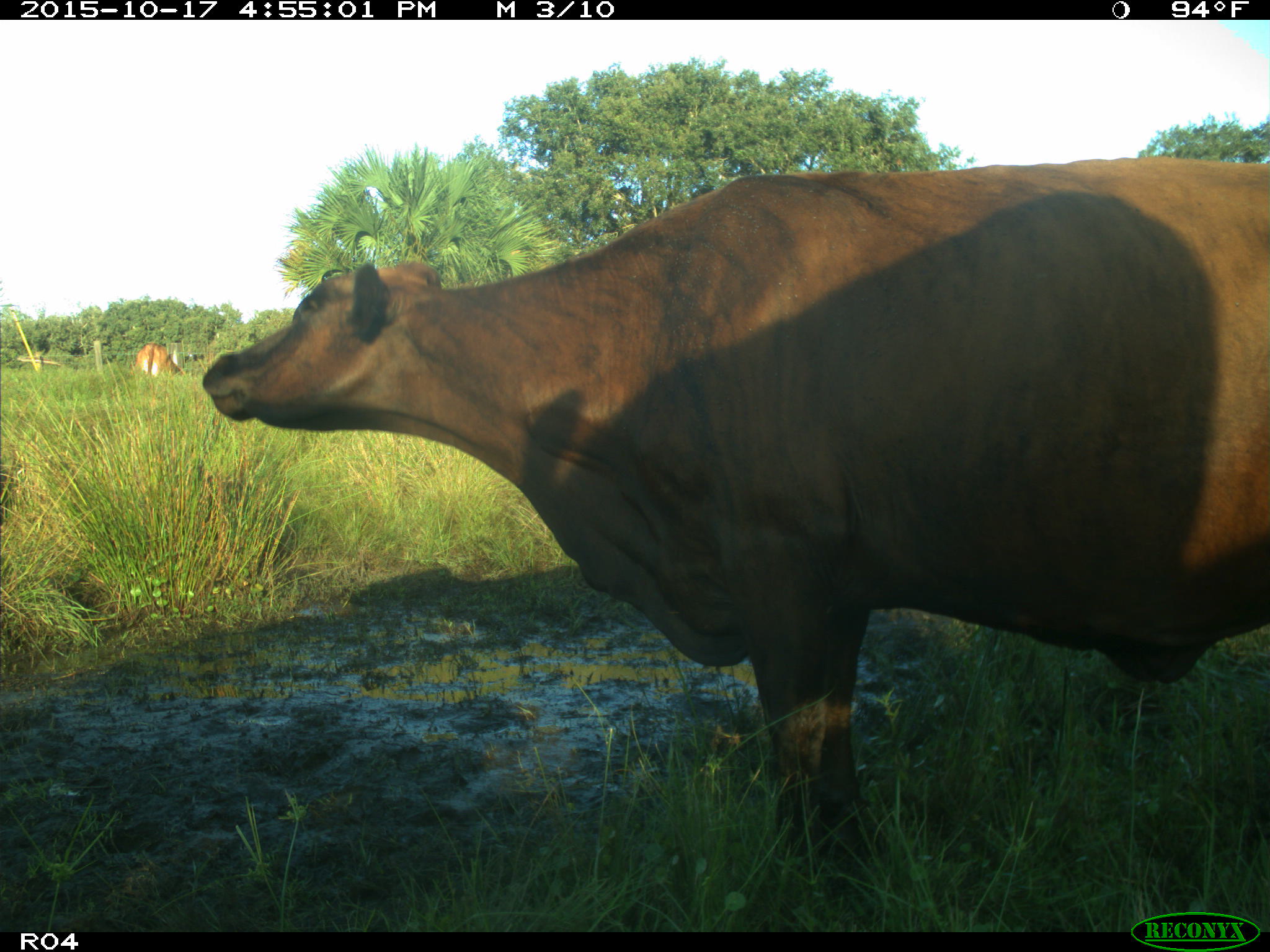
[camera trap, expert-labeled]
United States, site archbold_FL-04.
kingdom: Animalia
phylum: Chordata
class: Mammalia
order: Artiodactyla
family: Bovidae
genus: Bos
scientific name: Bos taurus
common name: domestic cow